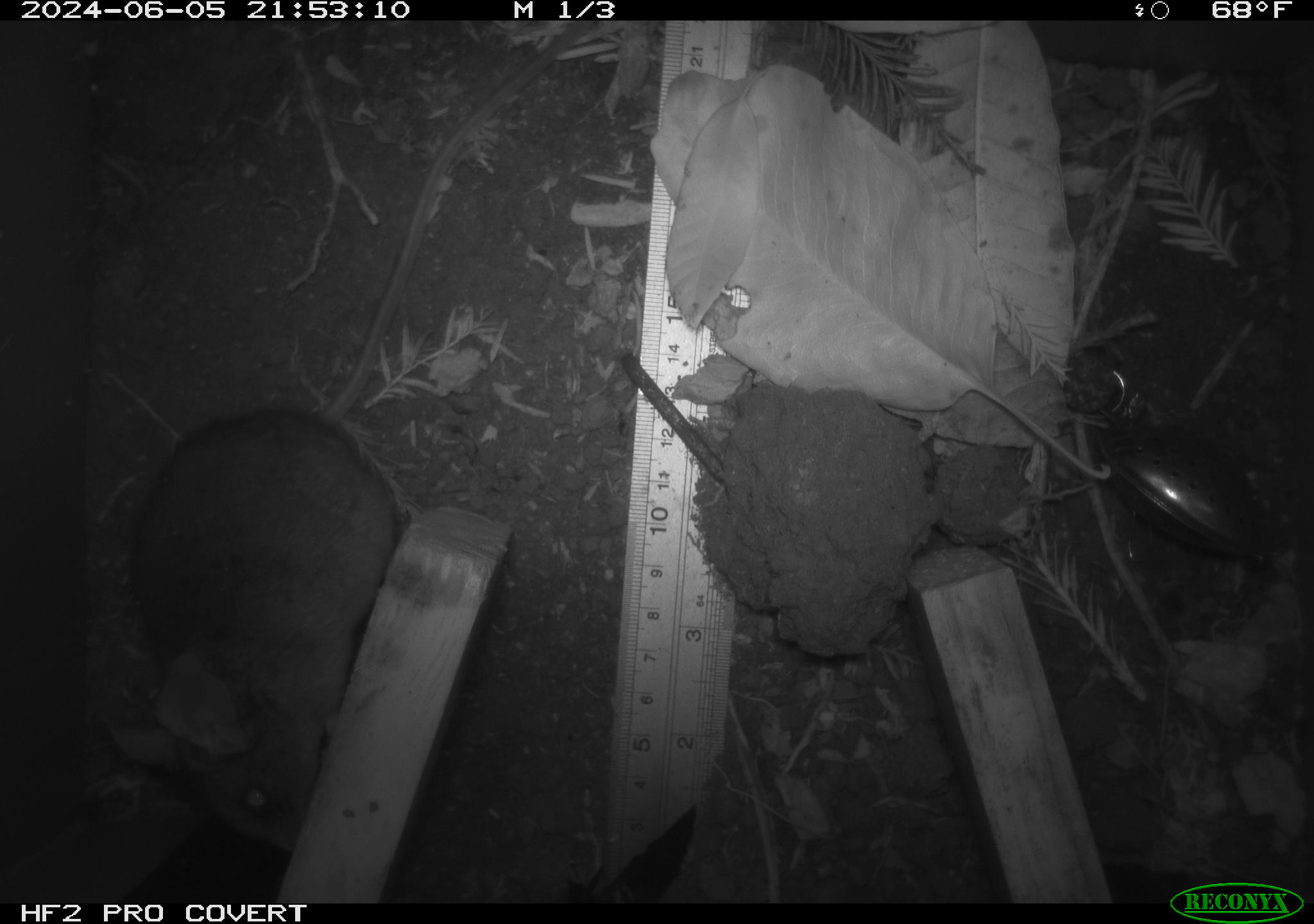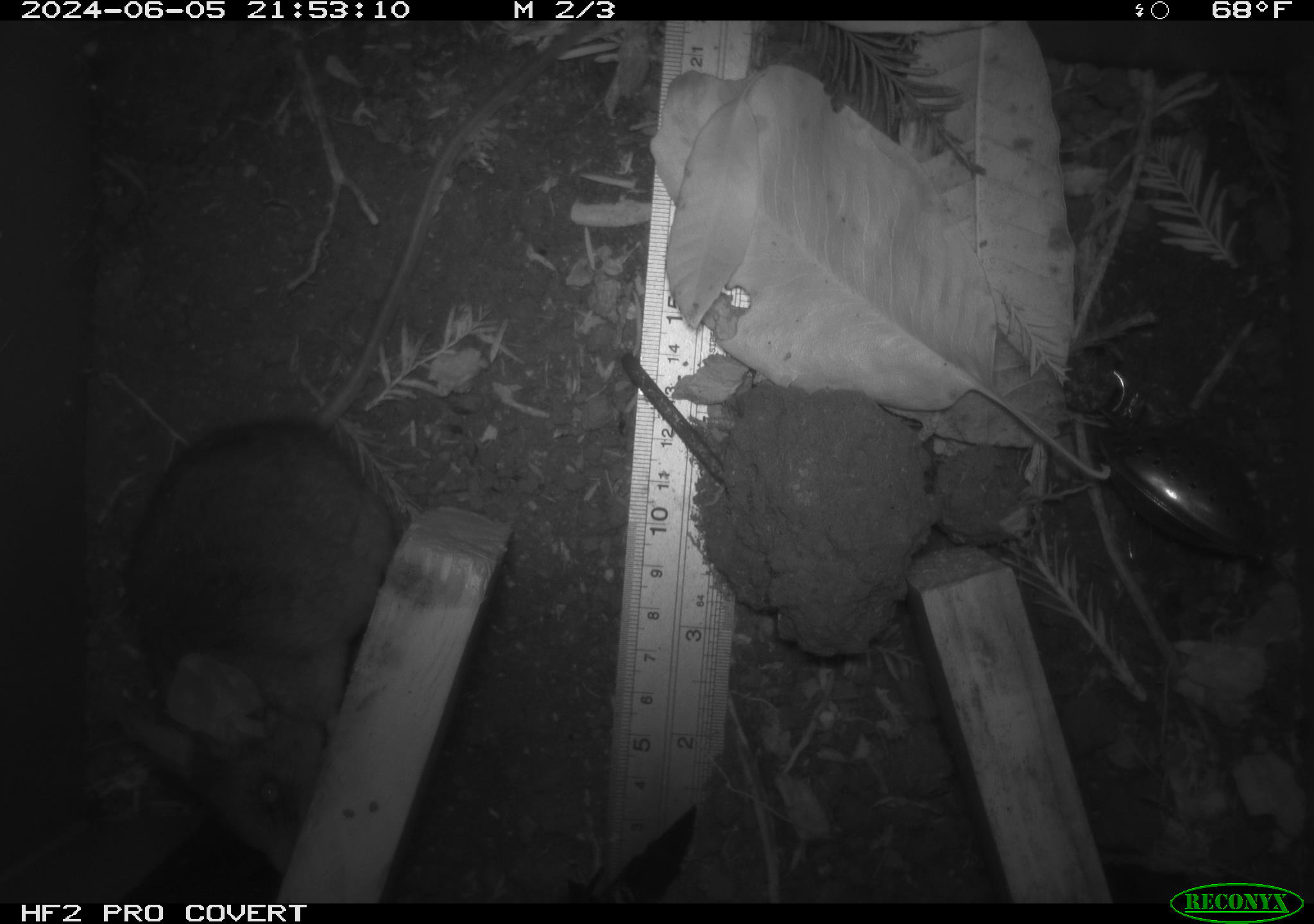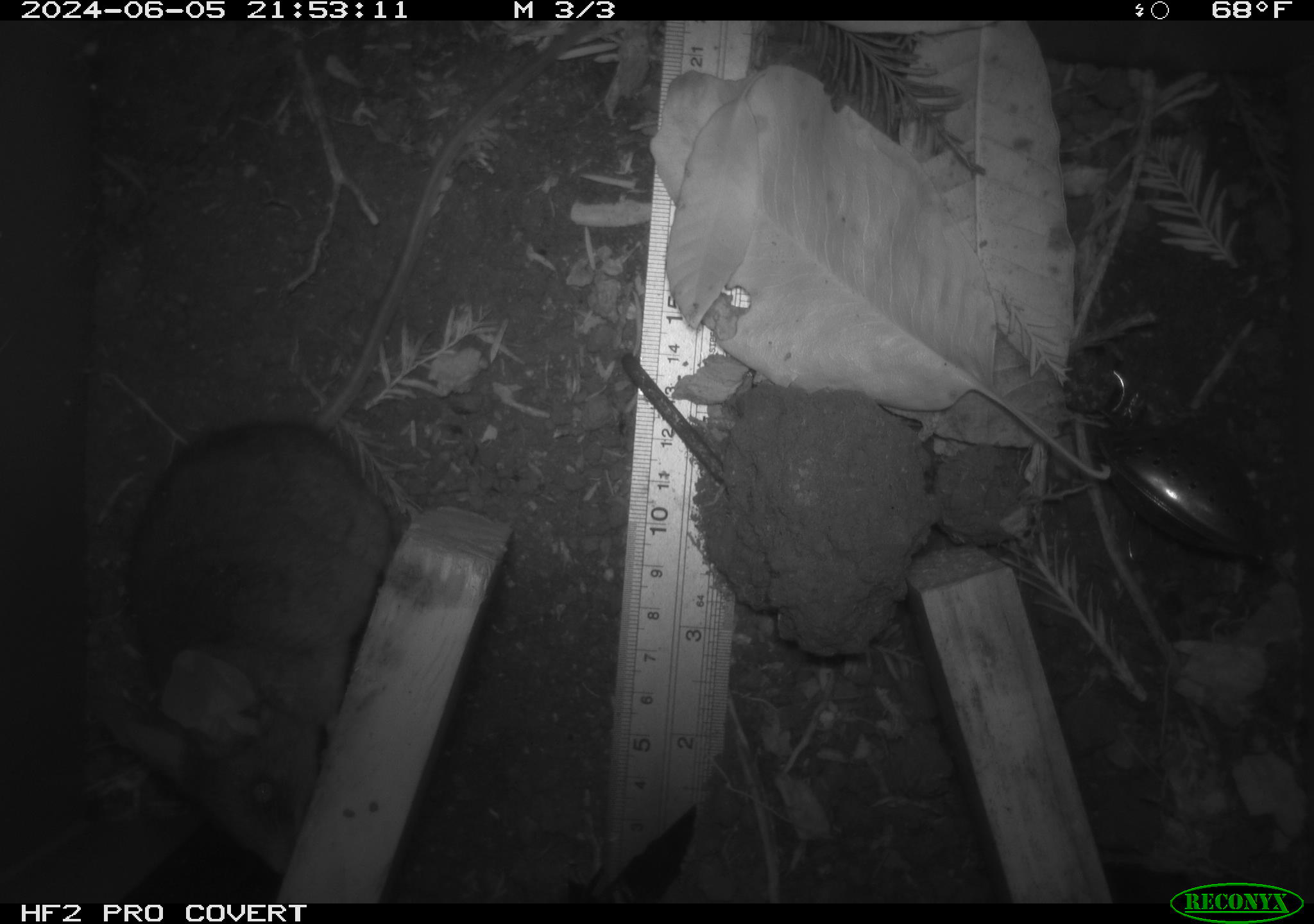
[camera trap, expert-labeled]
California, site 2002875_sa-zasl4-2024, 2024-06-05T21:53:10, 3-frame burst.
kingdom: Animalia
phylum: Chordata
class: Mammalia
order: Rodentia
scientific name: Rodentia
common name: rodent